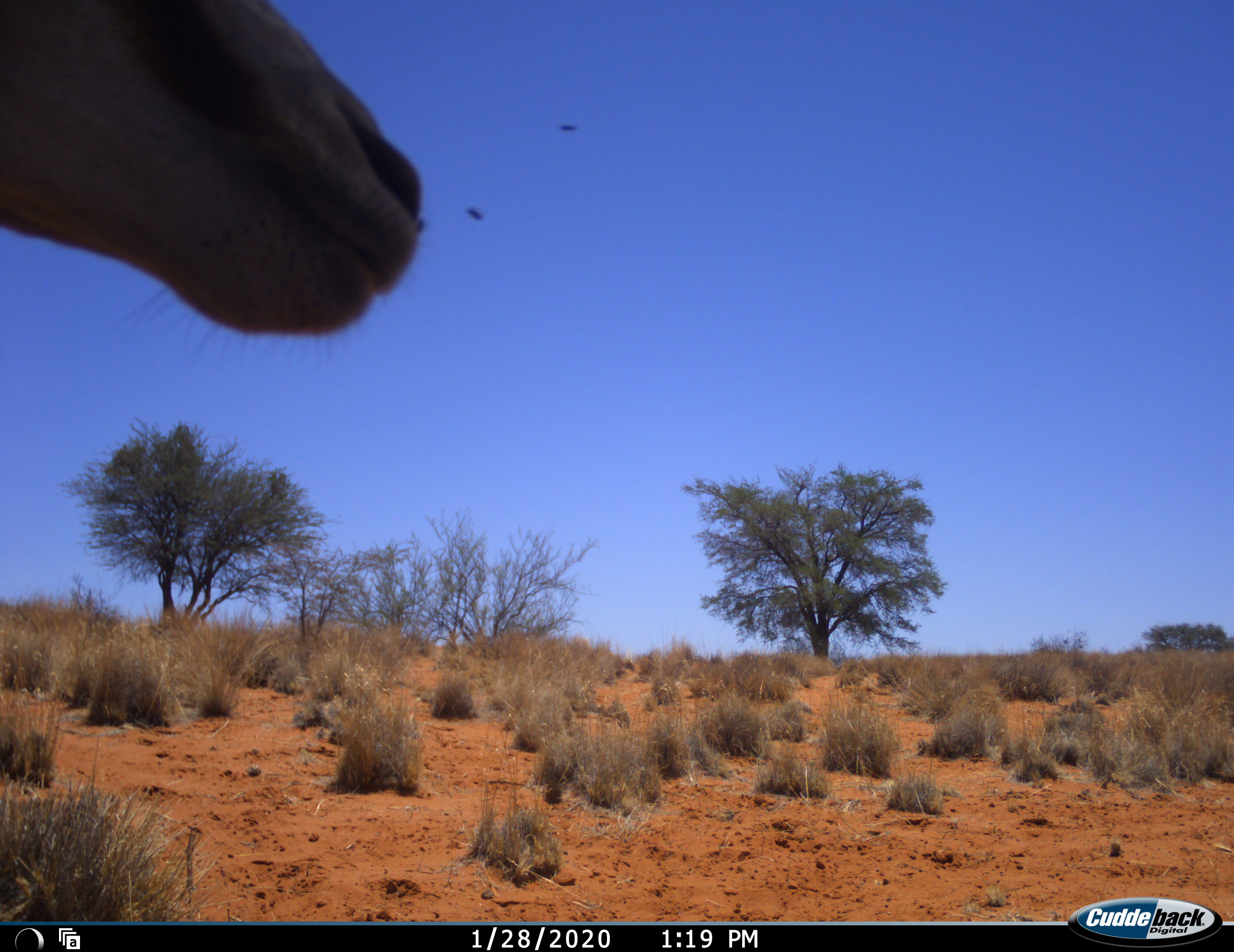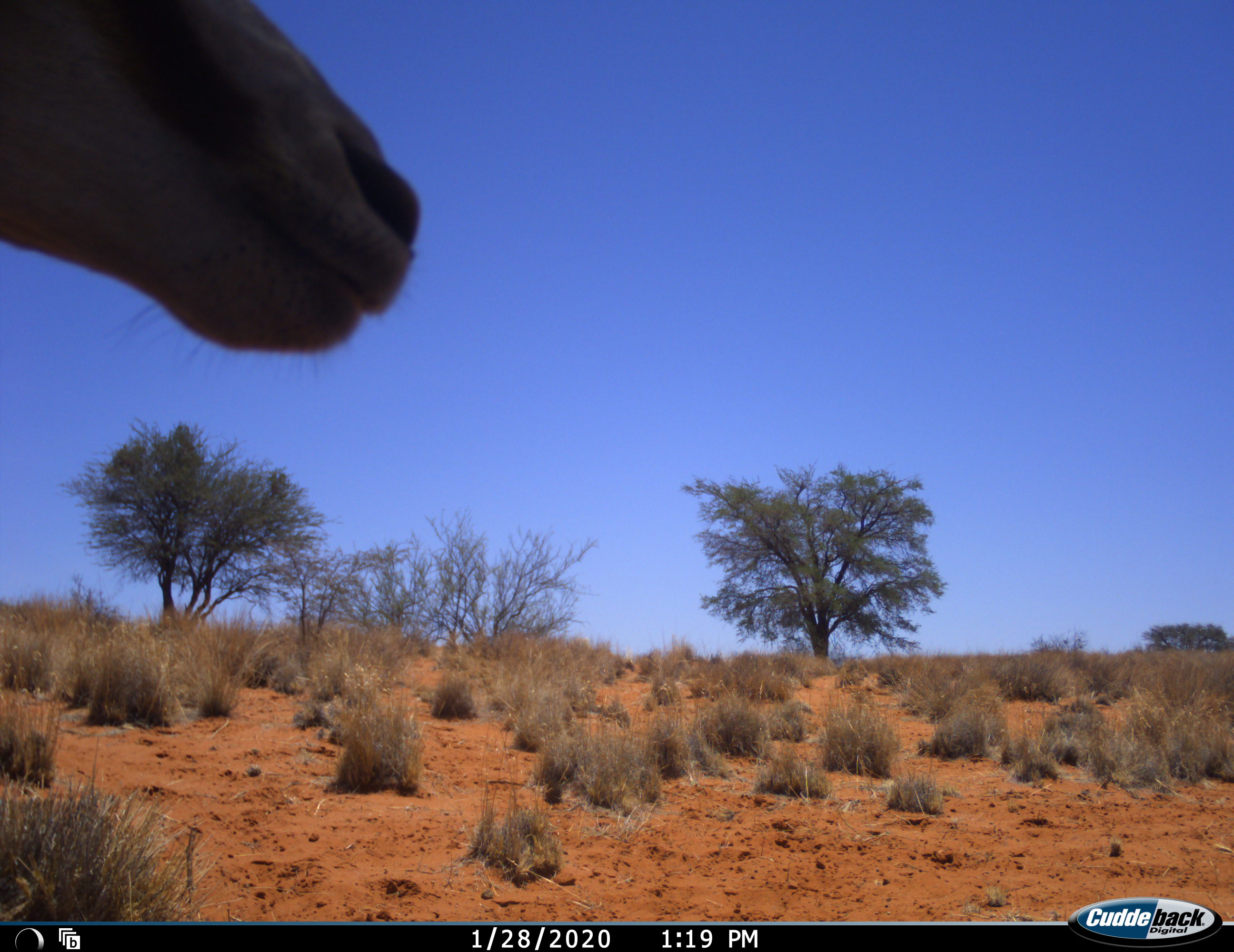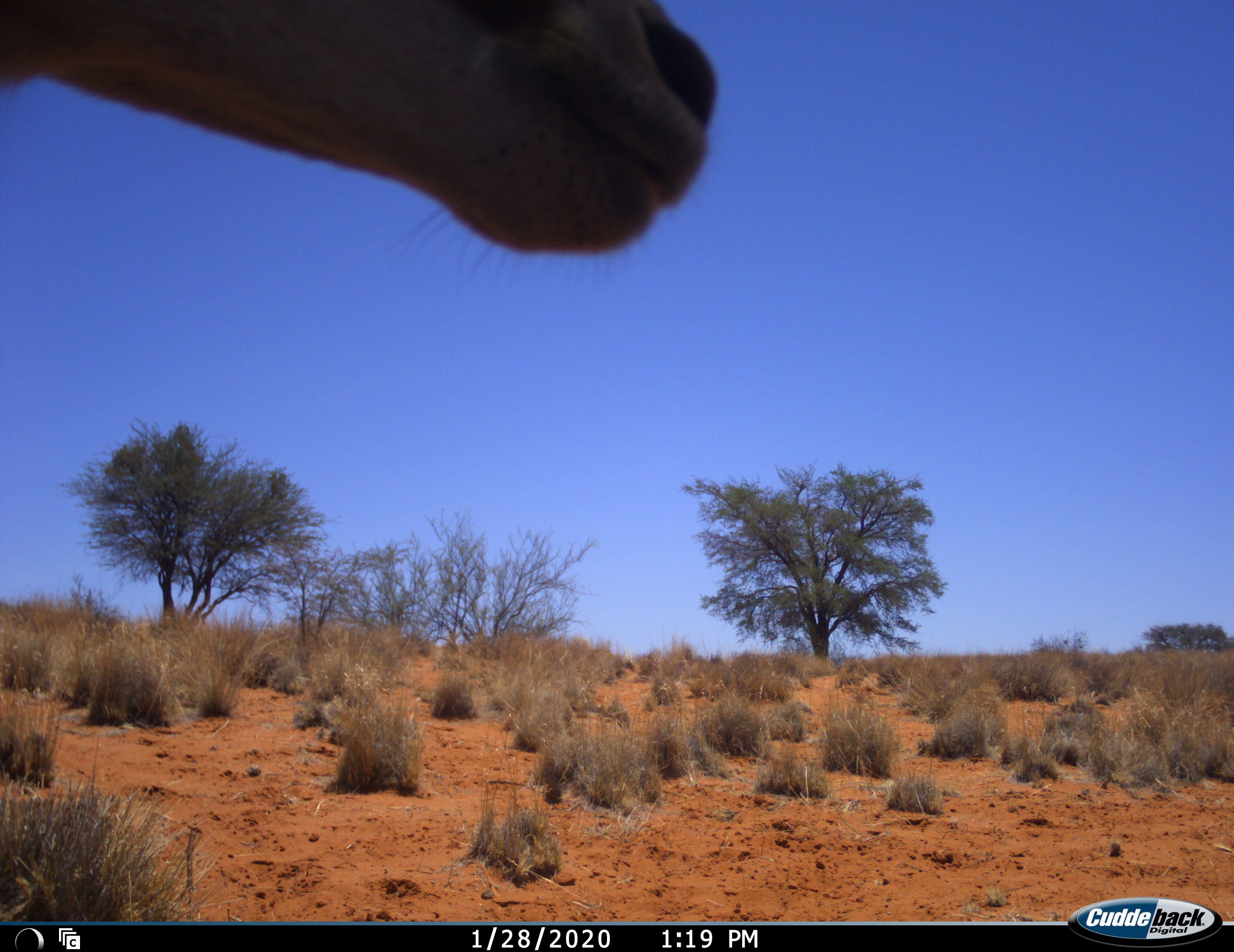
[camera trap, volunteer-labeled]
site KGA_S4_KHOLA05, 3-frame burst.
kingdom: Animalia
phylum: Chordata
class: Mammalia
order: Artiodactyla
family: Bovidae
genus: Antidorcas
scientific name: Antidorcas marsupialis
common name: springbok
Springbok (Antidorcas marsupialis), count 1. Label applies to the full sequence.